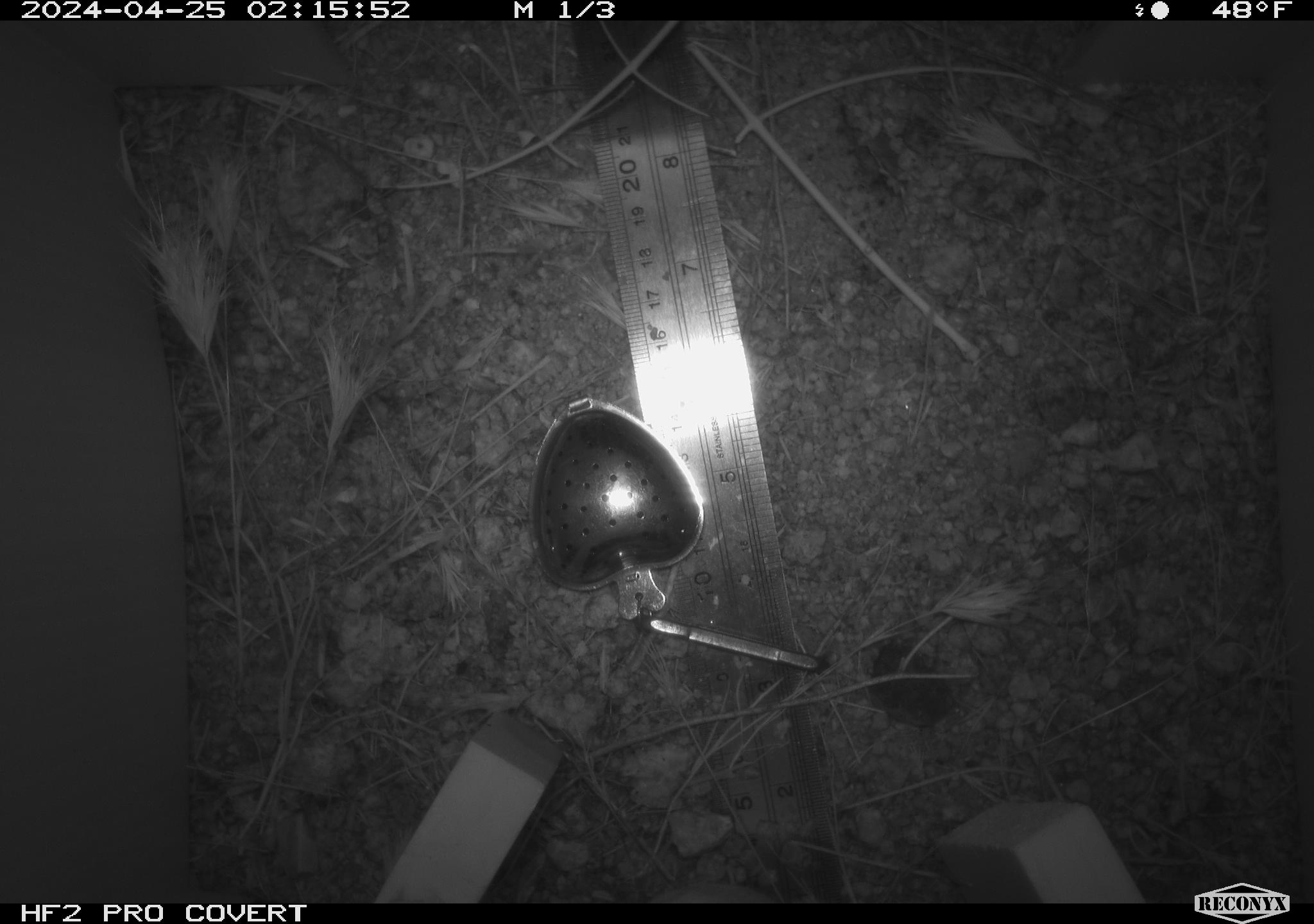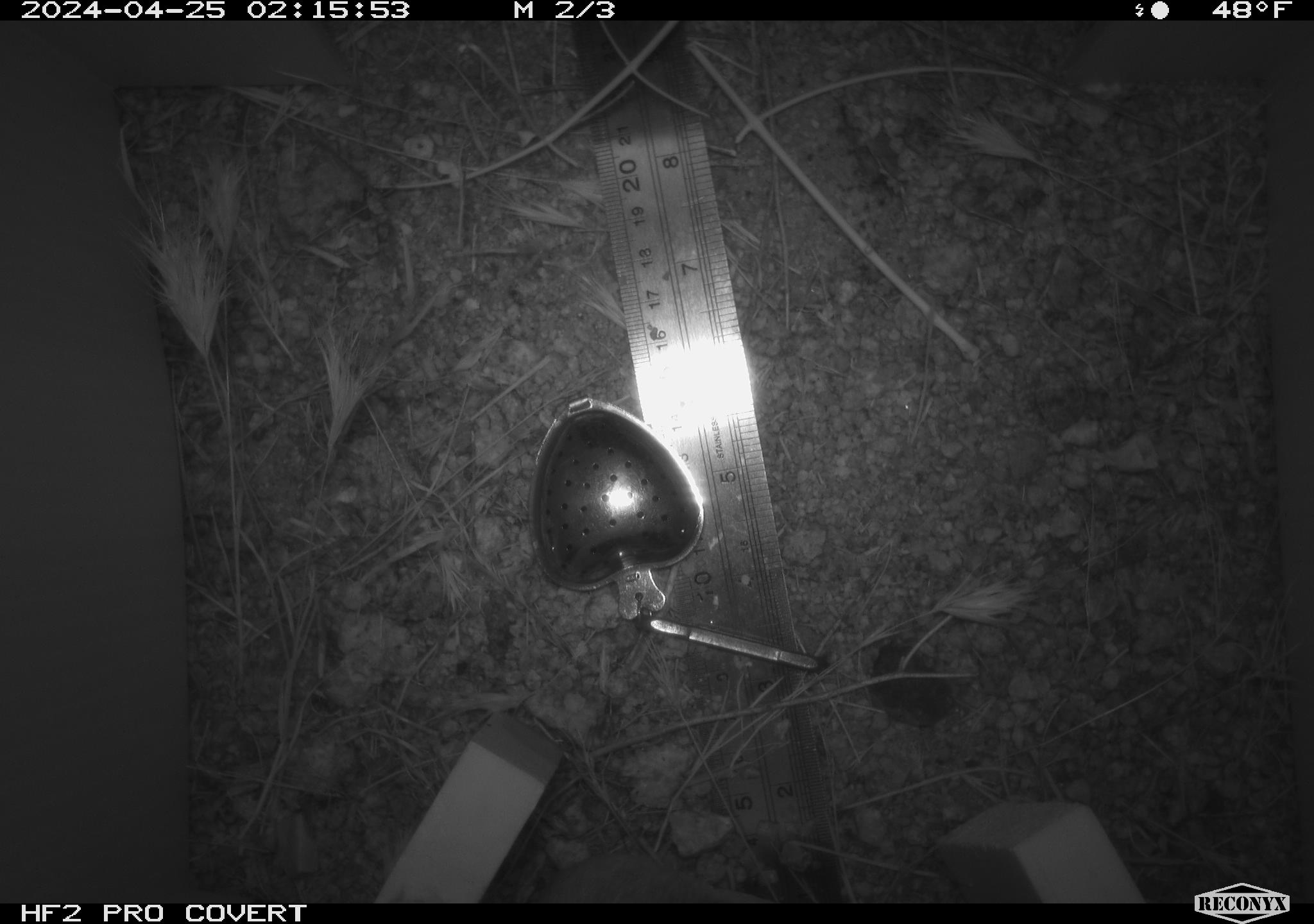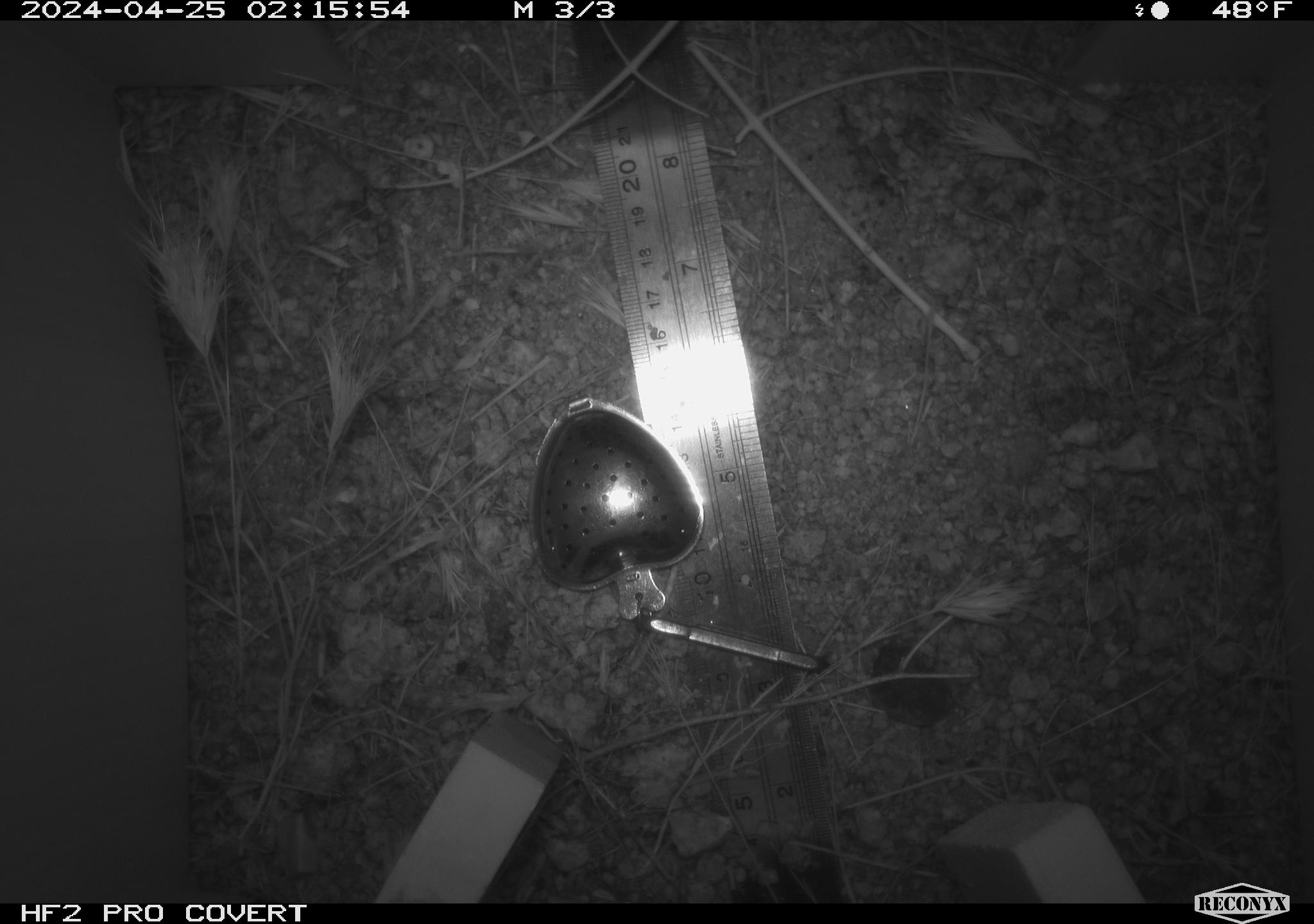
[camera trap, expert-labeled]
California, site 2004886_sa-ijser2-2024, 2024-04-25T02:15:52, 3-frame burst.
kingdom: Animalia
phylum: Chordata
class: Mammalia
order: Rodentia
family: Heteromyidae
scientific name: Heteromyidae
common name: kangaroo rats and pocket mice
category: heteromyidae family